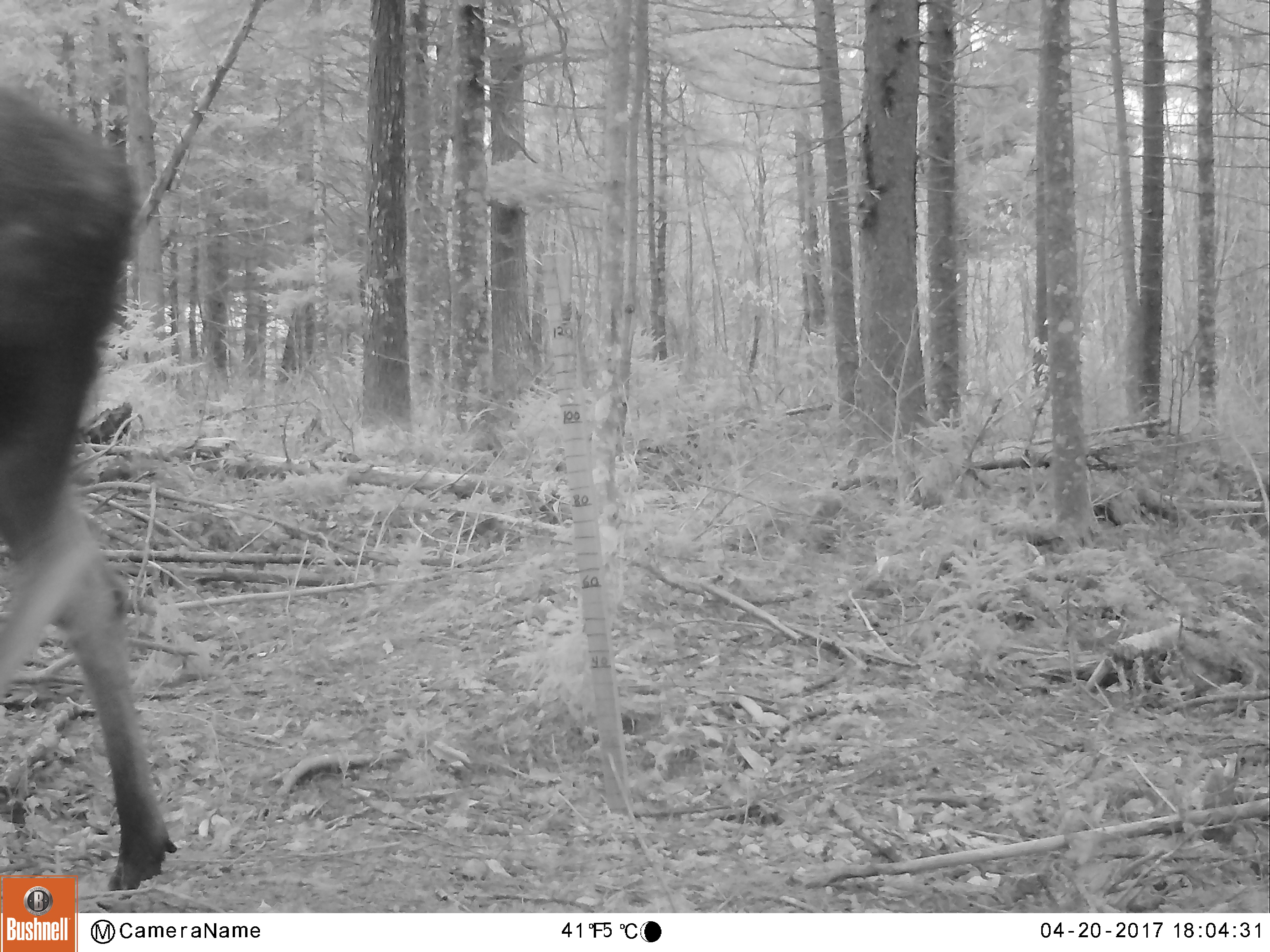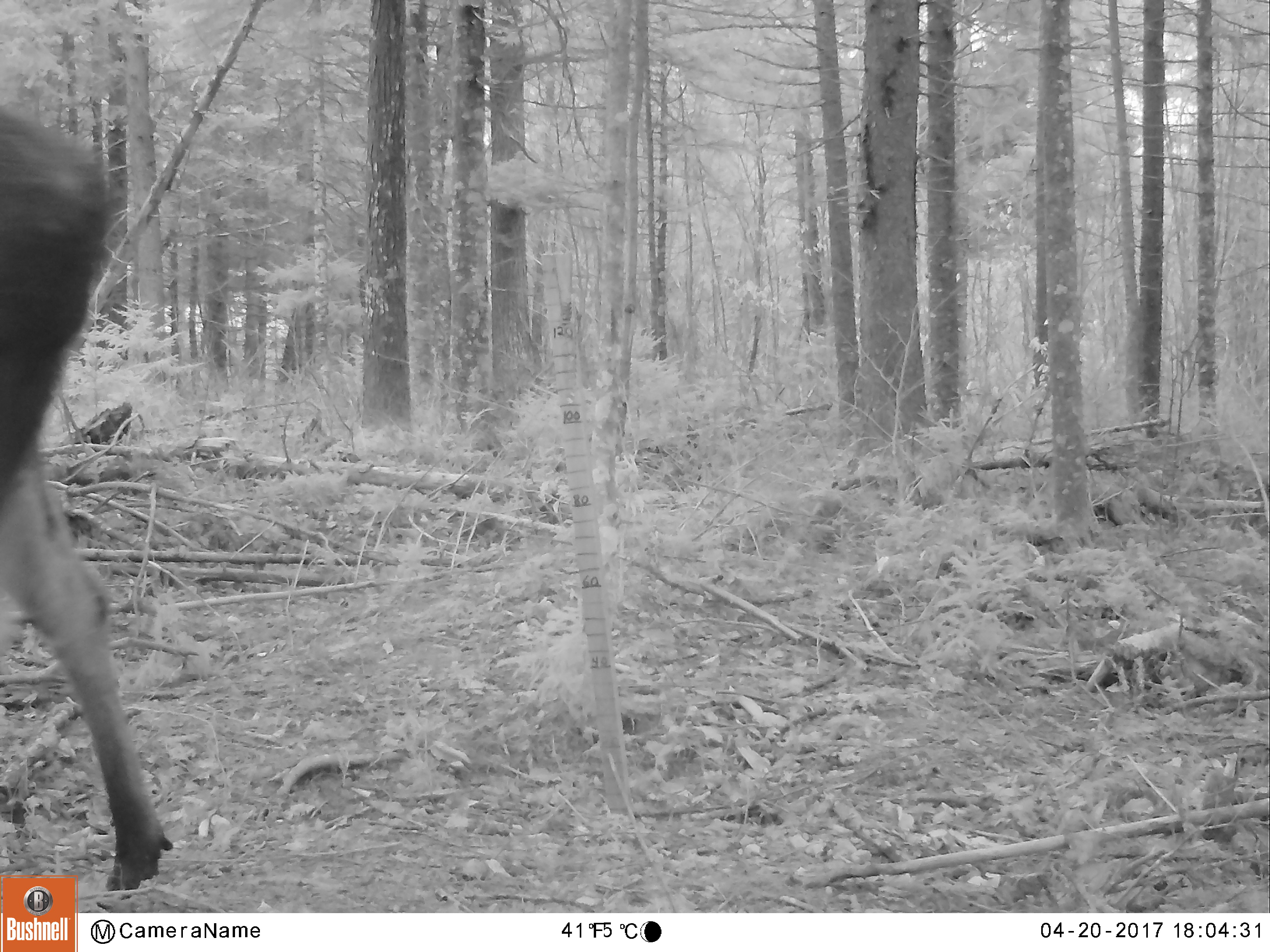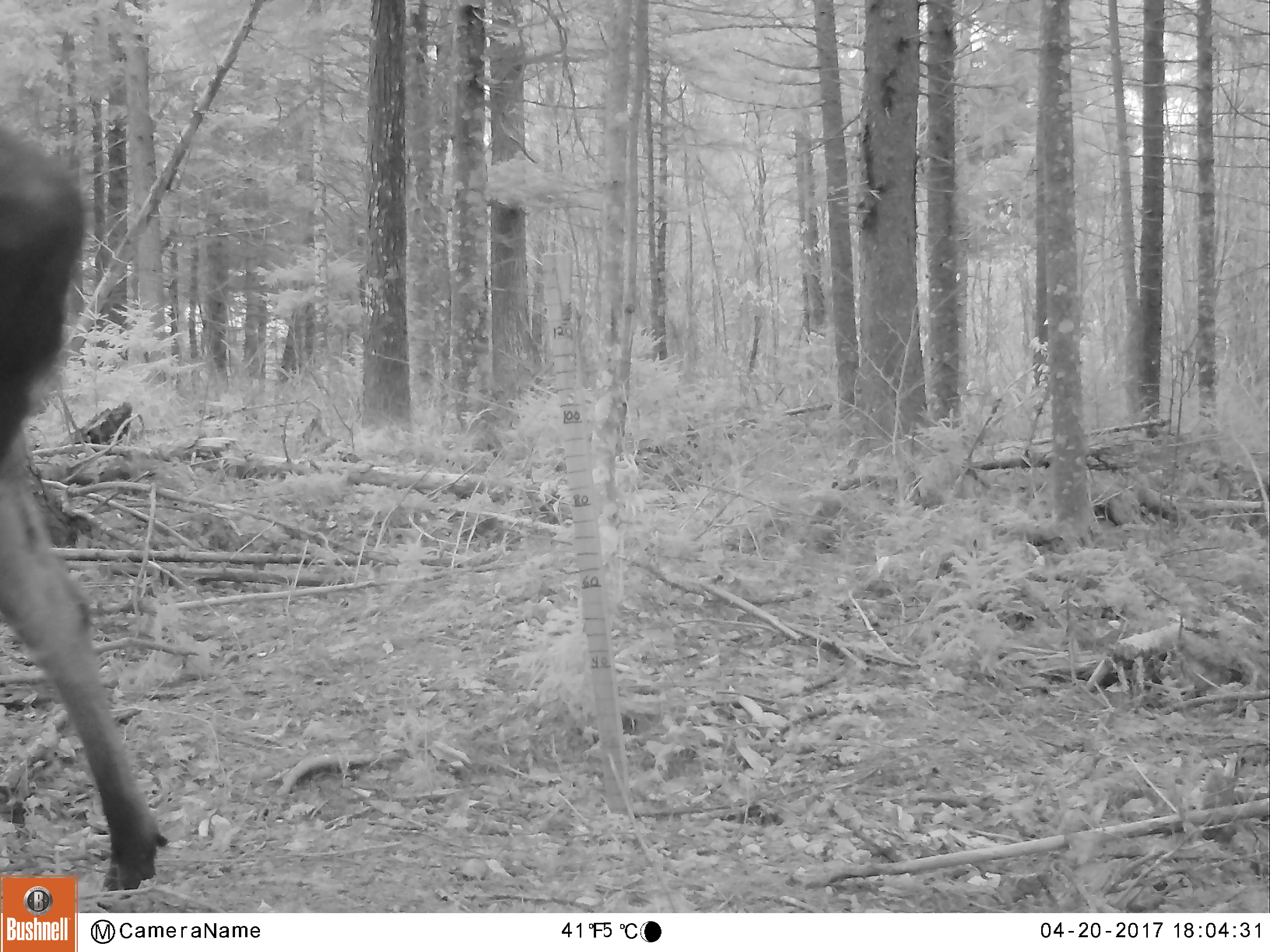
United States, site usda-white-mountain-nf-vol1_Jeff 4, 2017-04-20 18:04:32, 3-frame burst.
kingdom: Animalia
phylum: Chordata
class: Mammalia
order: Artiodactyla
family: Cervidae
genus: Alces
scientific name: Alces alces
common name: moose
Moose (Alces alces).